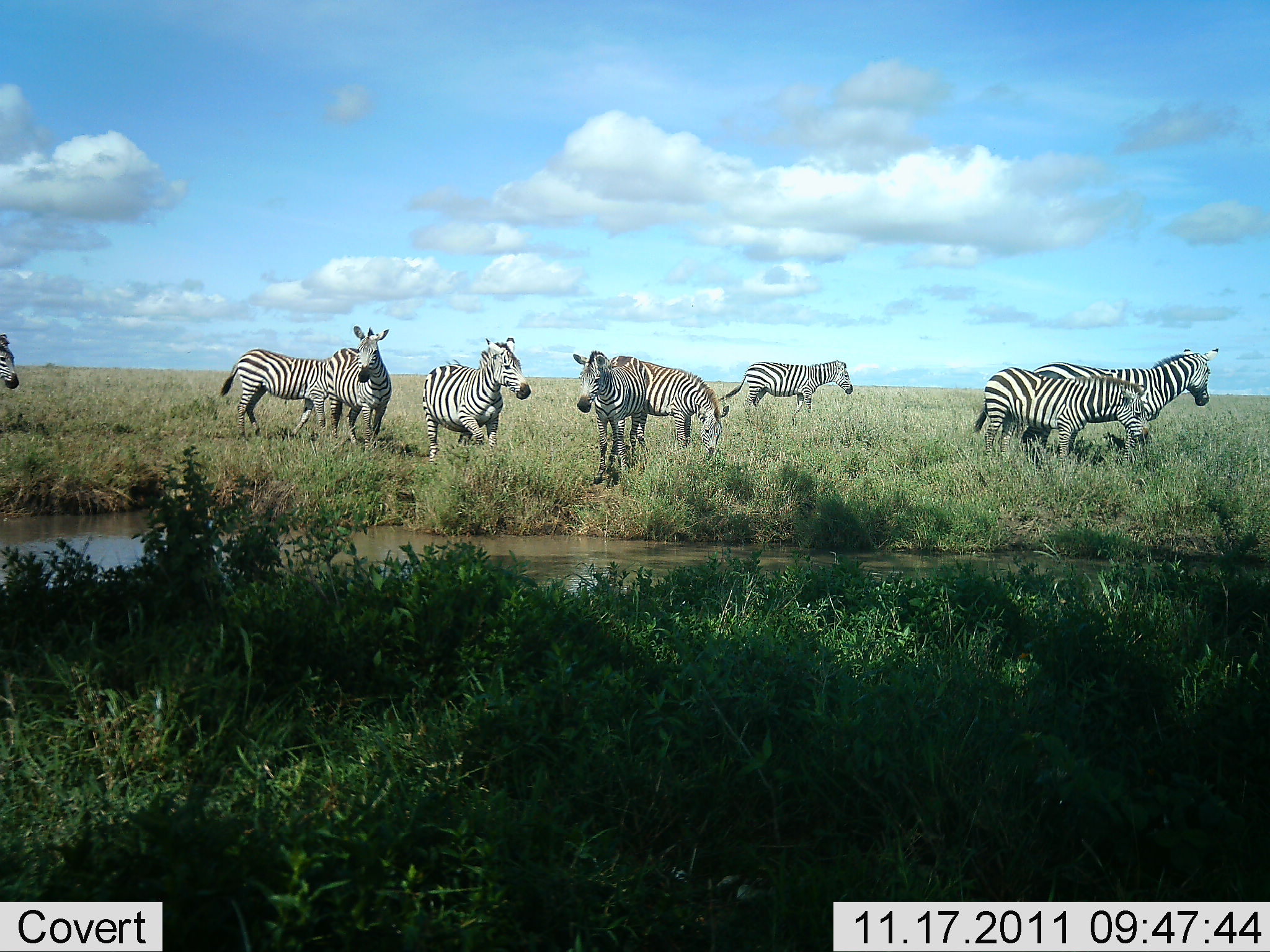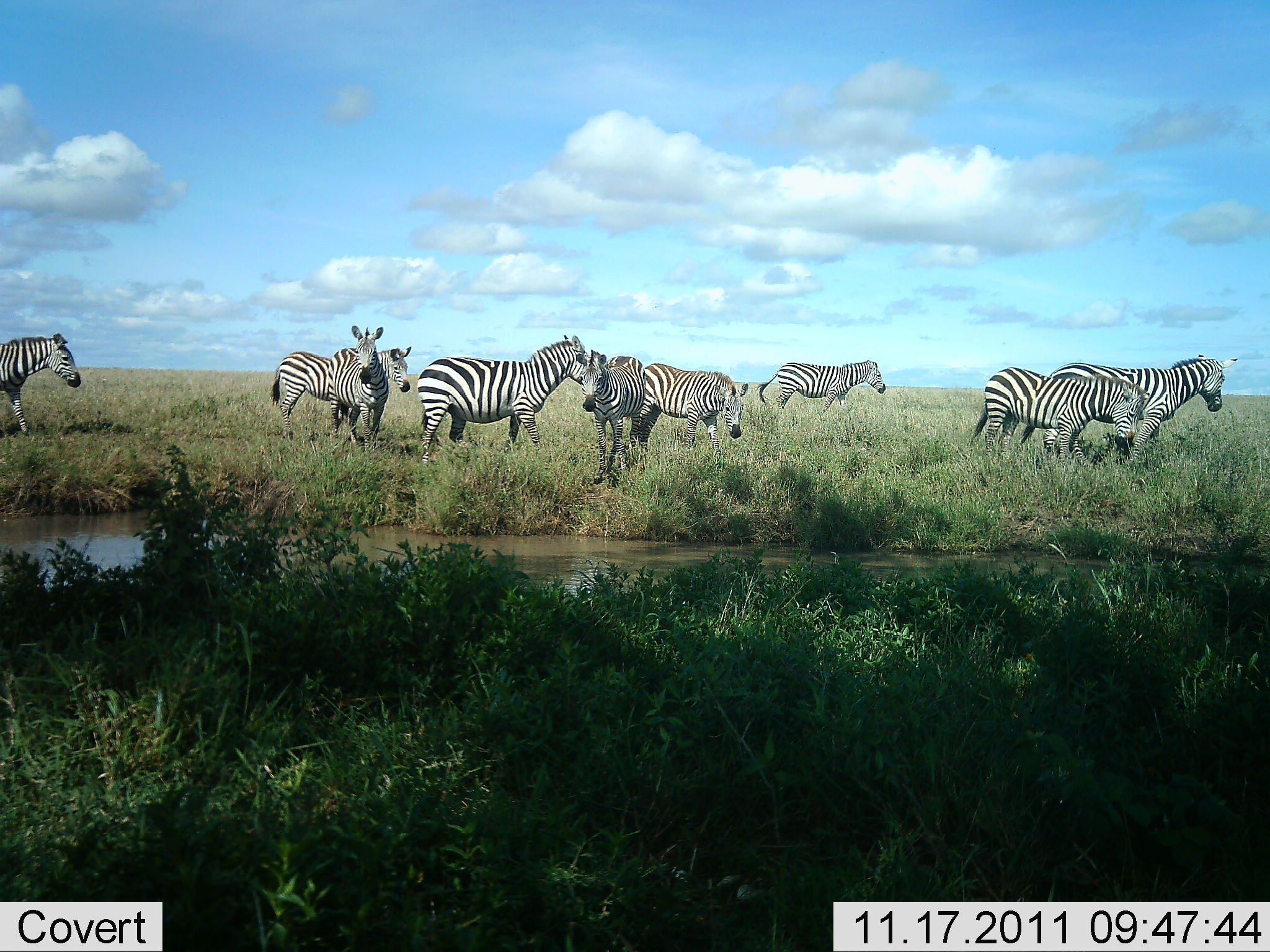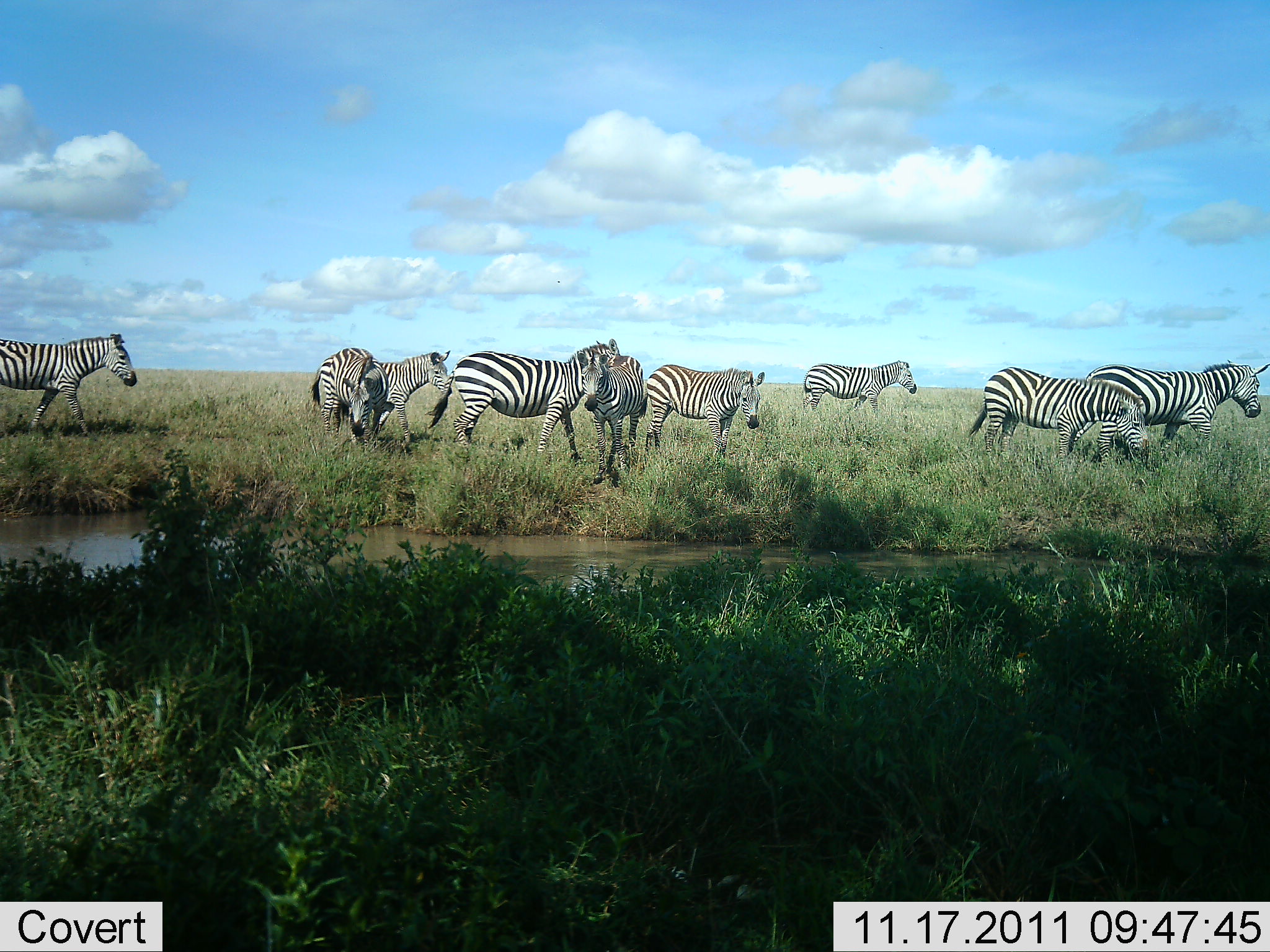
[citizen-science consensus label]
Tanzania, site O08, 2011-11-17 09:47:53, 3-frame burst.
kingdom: Animalia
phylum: Chordata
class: Mammalia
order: Perissodactyla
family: Equidae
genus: Equus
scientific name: Equus quagga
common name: plains zebra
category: zebra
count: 9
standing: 62%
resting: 8%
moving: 69%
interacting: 15%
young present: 8%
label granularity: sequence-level